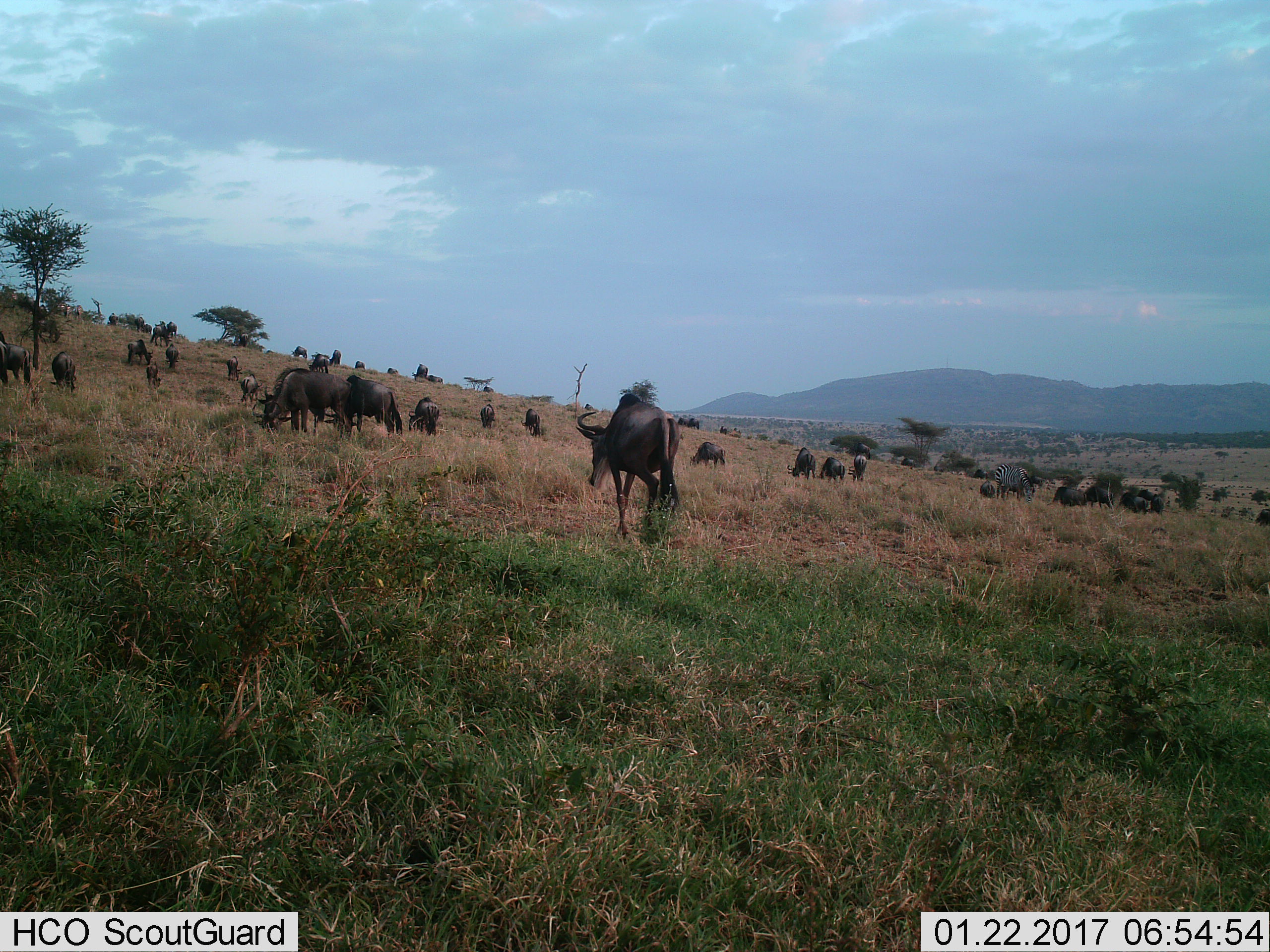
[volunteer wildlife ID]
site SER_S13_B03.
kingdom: Animalia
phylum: Chordata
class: Mammalia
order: Artiodactyla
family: Bovidae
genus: Connochaetes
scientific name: Connochaetes taurinus taurinus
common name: blue wildebeest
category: wildebeestblue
Wildebeestblue (blue wildebeest) (Connochaetes taurinus taurinus), count 11-50. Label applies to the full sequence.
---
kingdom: Animalia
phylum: Chordata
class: Mammalia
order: Perissodactyla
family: Equidae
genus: Equus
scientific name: Equus quagga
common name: plains zebra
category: zebraplains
Zebraplains (plains zebra) (Equus quagga), count 1. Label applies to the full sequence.